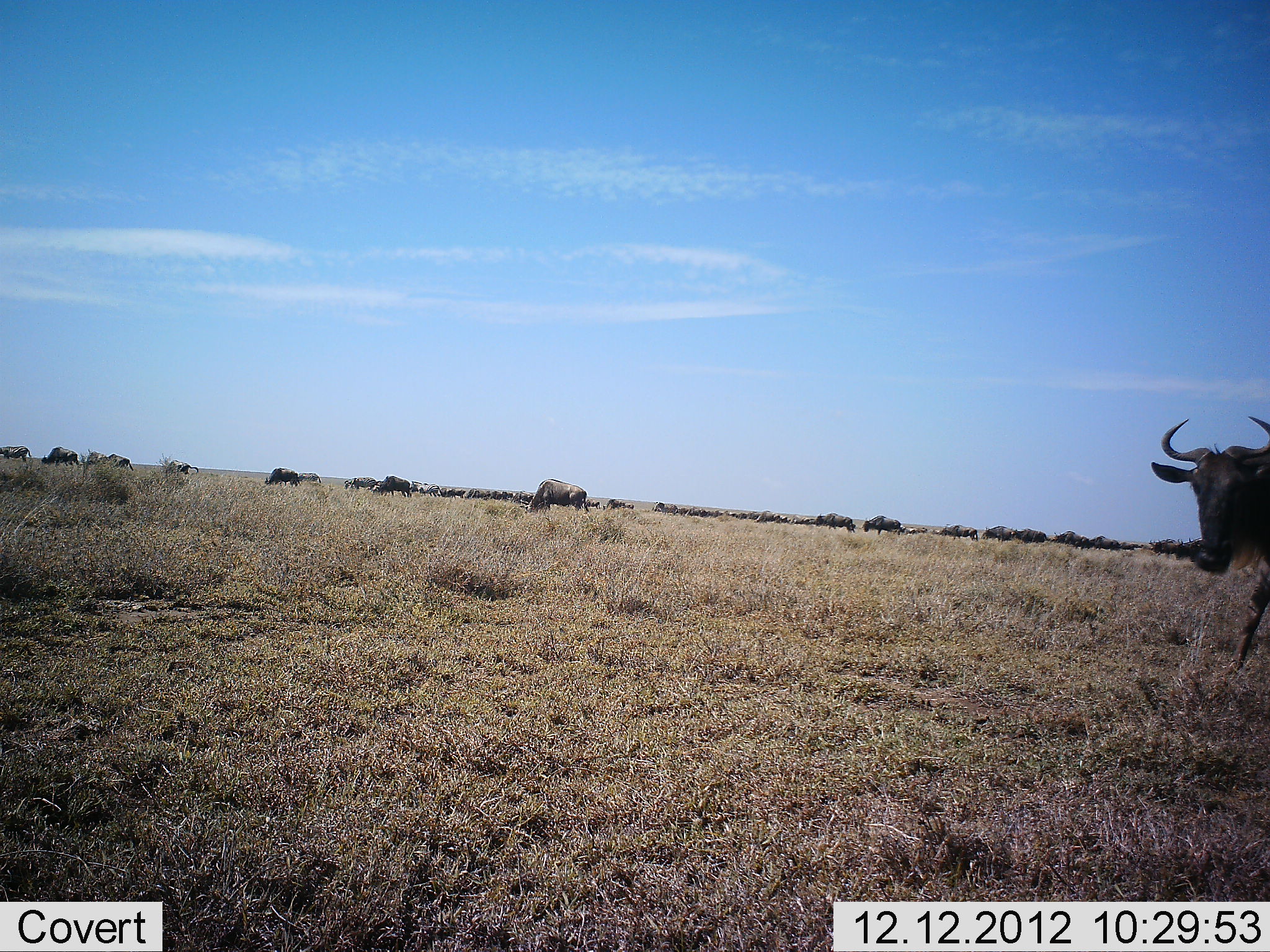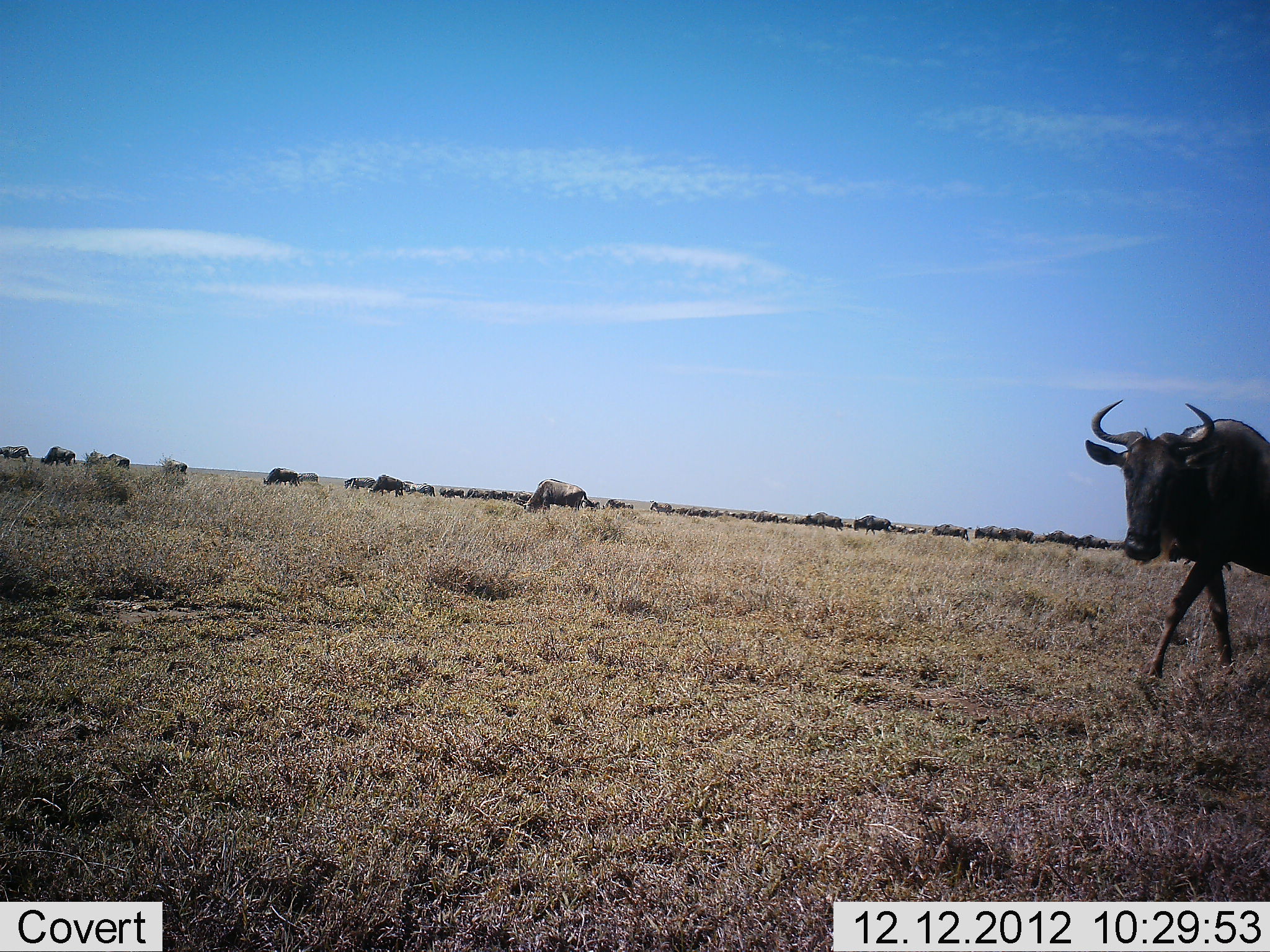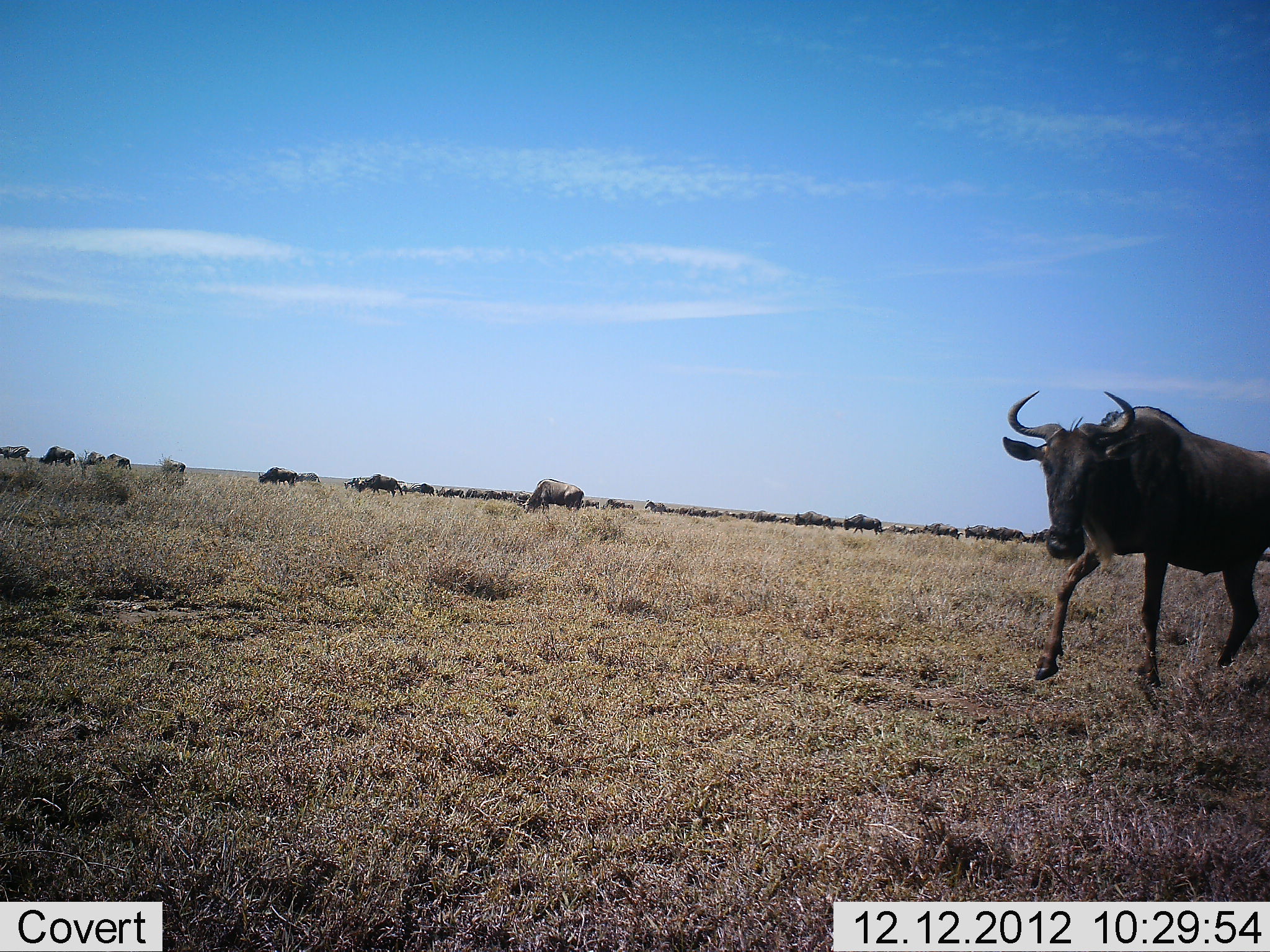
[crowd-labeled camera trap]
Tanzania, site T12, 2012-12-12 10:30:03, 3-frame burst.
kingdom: Animalia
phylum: Chordata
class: Mammalia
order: Artiodactyla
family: Bovidae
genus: Connochaetes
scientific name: Connochaetes taurinus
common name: blue wildebeest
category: wildebeest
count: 11-50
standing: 10%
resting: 0%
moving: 100%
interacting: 0%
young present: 10%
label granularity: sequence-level